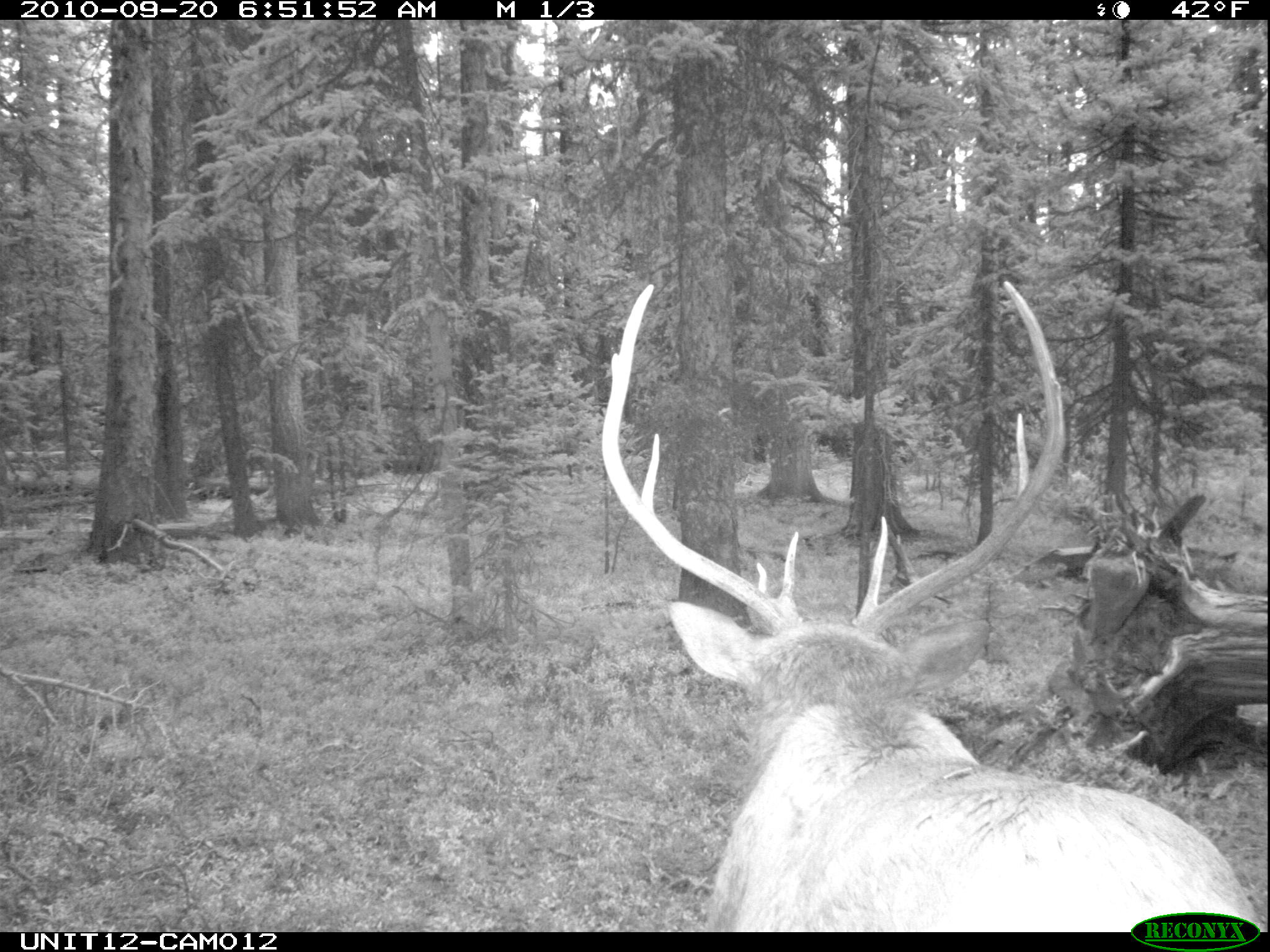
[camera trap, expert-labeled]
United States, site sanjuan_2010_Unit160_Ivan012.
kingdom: Animalia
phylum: Chordata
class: Mammalia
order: Artiodactyla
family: Cervidae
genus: Cervus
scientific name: Cervus elaphus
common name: red deer